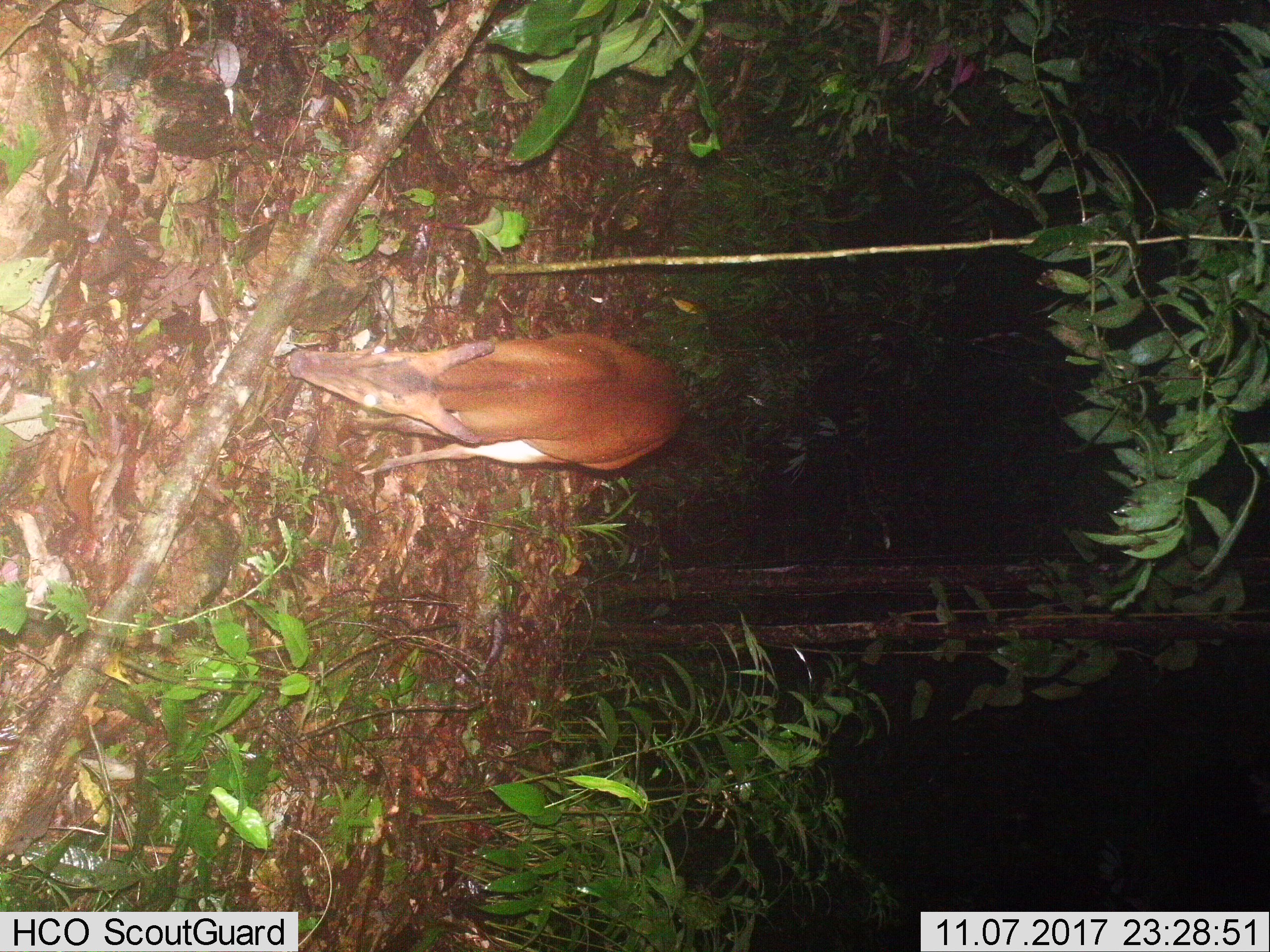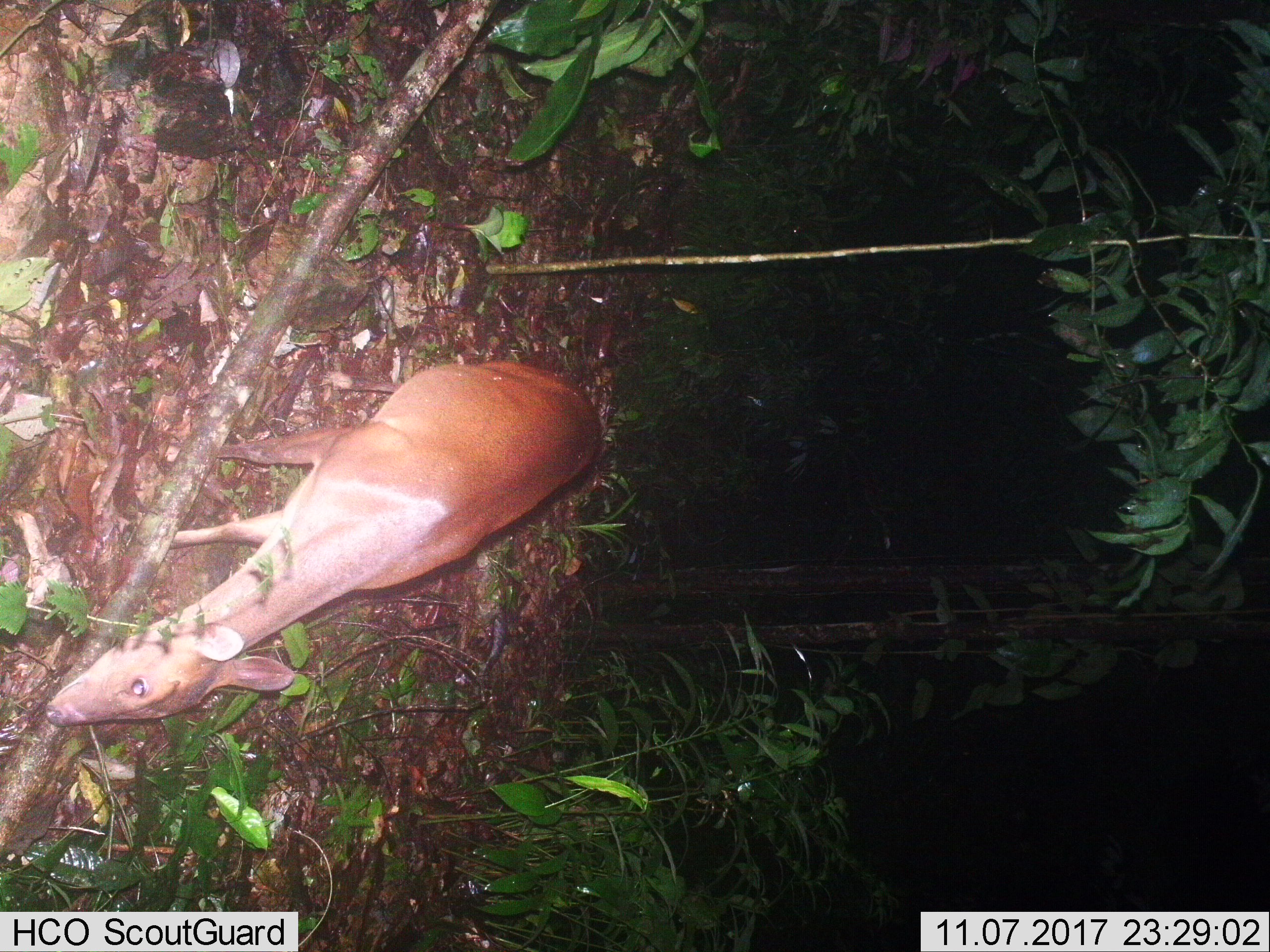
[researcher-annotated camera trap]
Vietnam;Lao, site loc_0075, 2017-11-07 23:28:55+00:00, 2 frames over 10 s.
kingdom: Animalia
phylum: Chordata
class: Mammalia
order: Artiodactyla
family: Cervidae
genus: Muntiacus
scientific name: Muntiacus vuquangensis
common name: large-antlered muntjac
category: large antlered muntjac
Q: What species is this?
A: Large antlered muntjac (large-antlered muntjac) (Muntiacus vuquangensis).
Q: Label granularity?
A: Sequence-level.